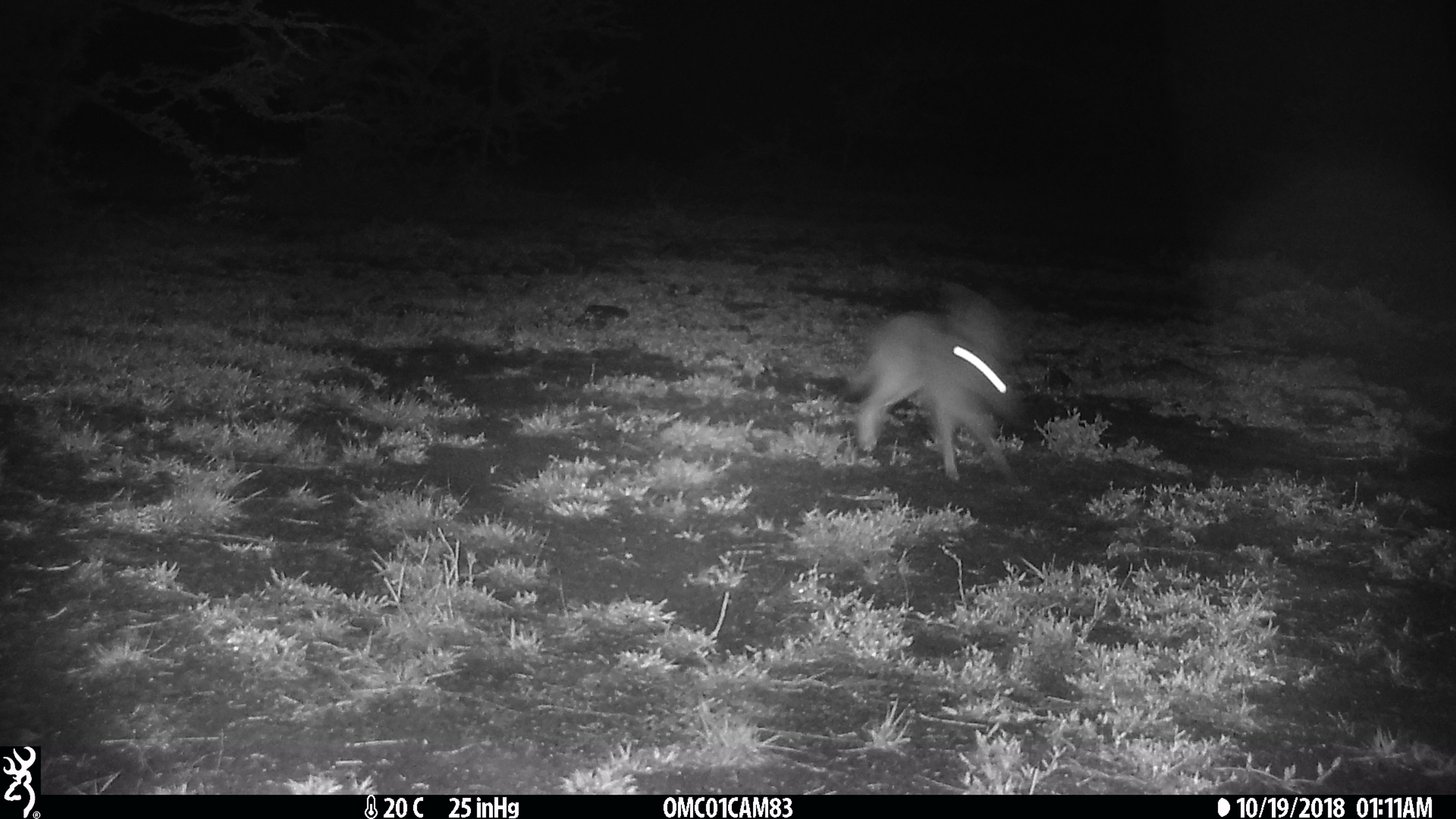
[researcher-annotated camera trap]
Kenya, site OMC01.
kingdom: Animalia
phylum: Chordata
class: Mammalia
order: Lagomorpha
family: Leporidae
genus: Lepus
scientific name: Lepus capensis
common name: cape hare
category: hare